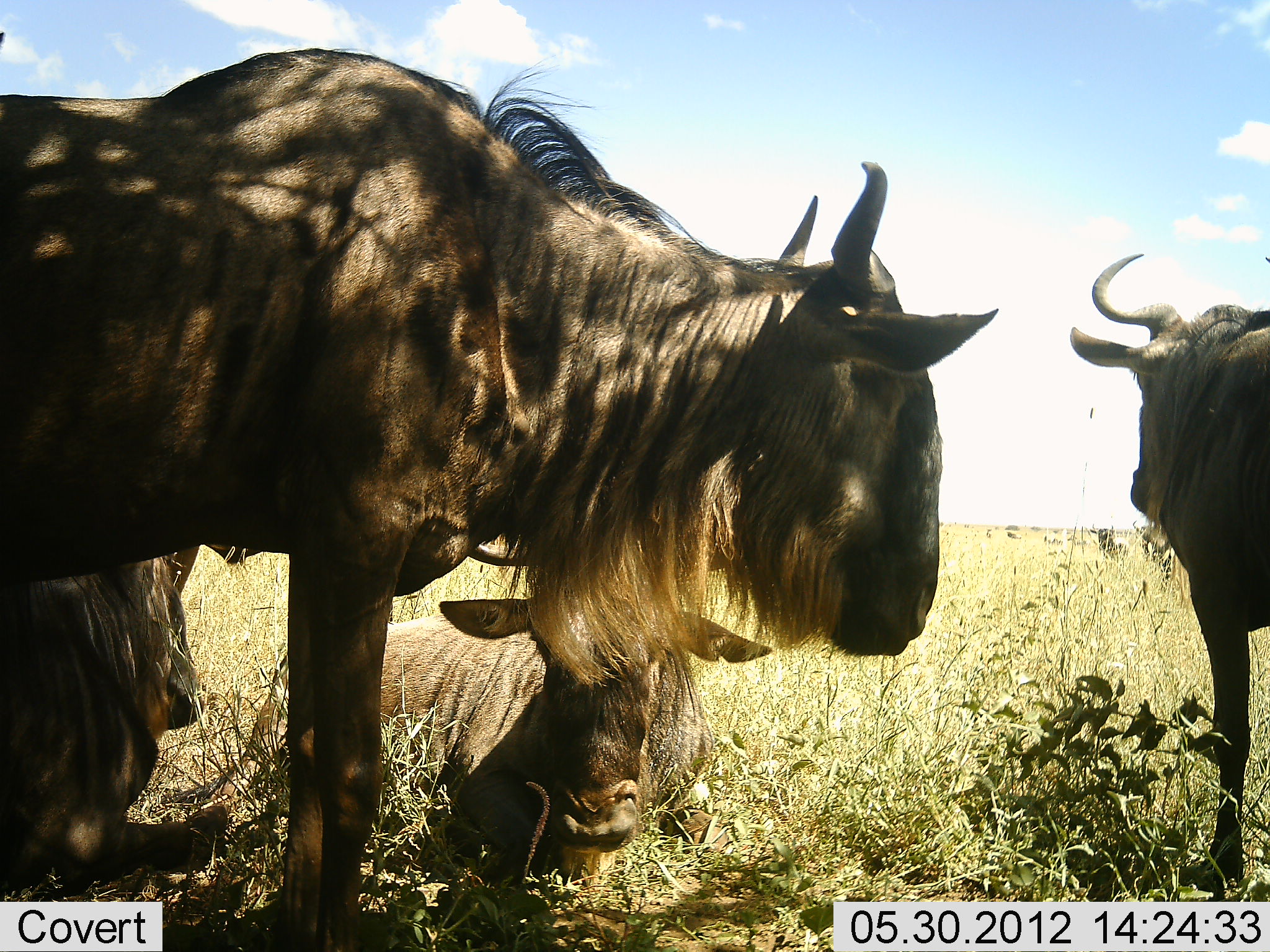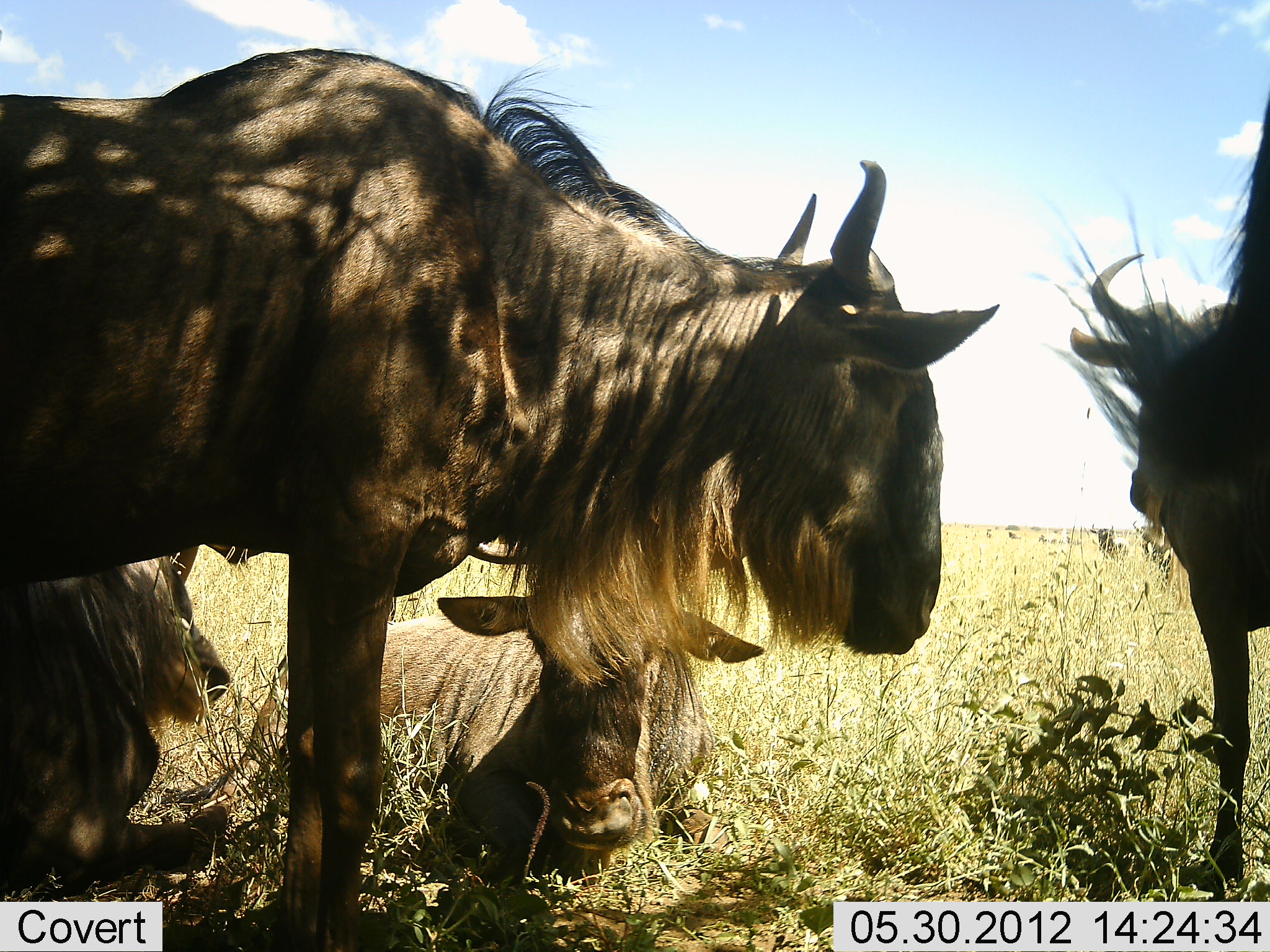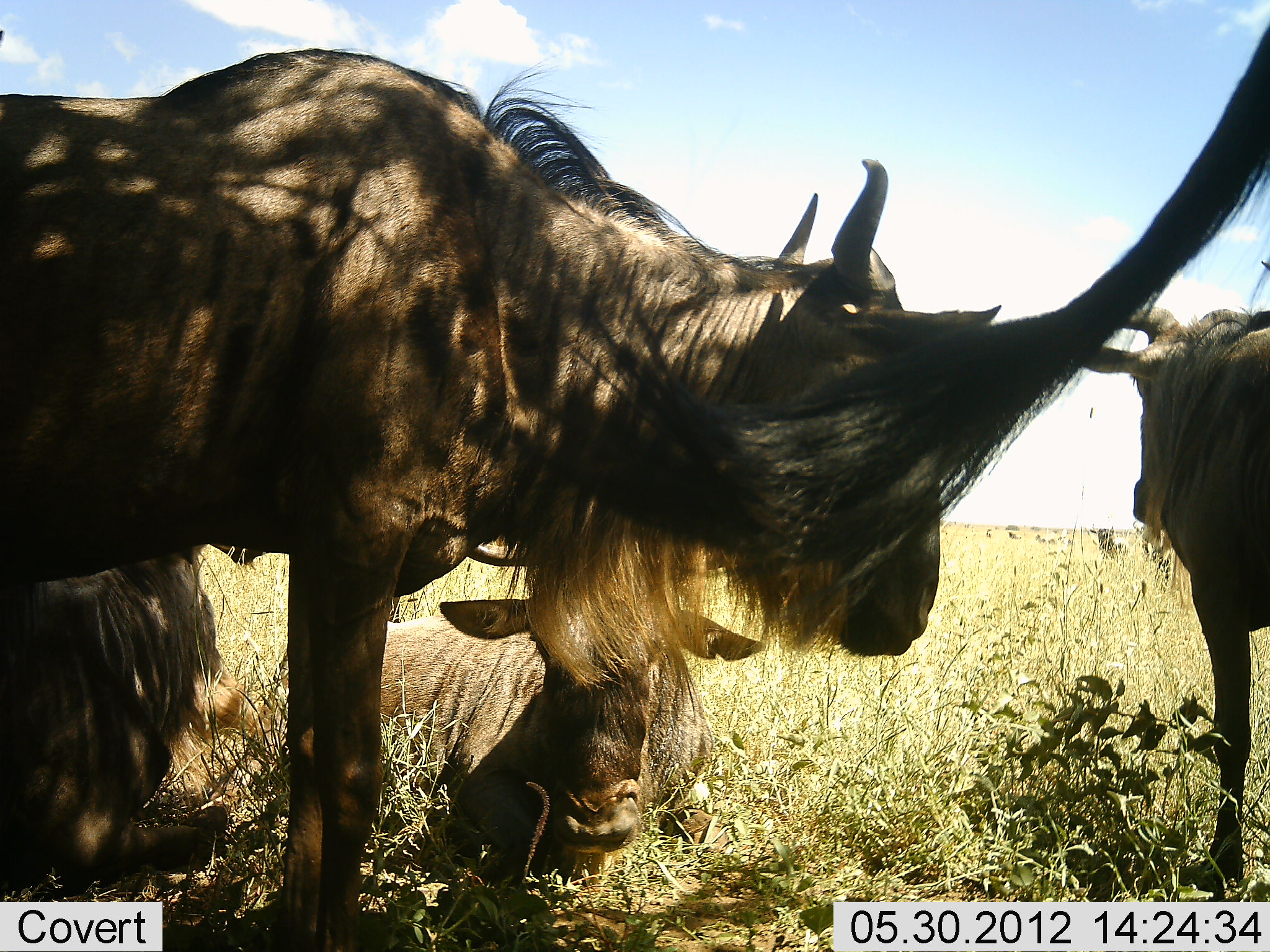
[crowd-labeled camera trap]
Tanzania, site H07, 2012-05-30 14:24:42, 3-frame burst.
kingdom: Animalia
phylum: Chordata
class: Mammalia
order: Artiodactyla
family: Bovidae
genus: Connochaetes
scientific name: Connochaetes taurinus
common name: blue wildebeest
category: wildebeest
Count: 5.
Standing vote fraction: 91%.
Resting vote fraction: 100%.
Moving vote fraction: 9%.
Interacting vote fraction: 9%.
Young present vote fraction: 9%.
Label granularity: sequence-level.